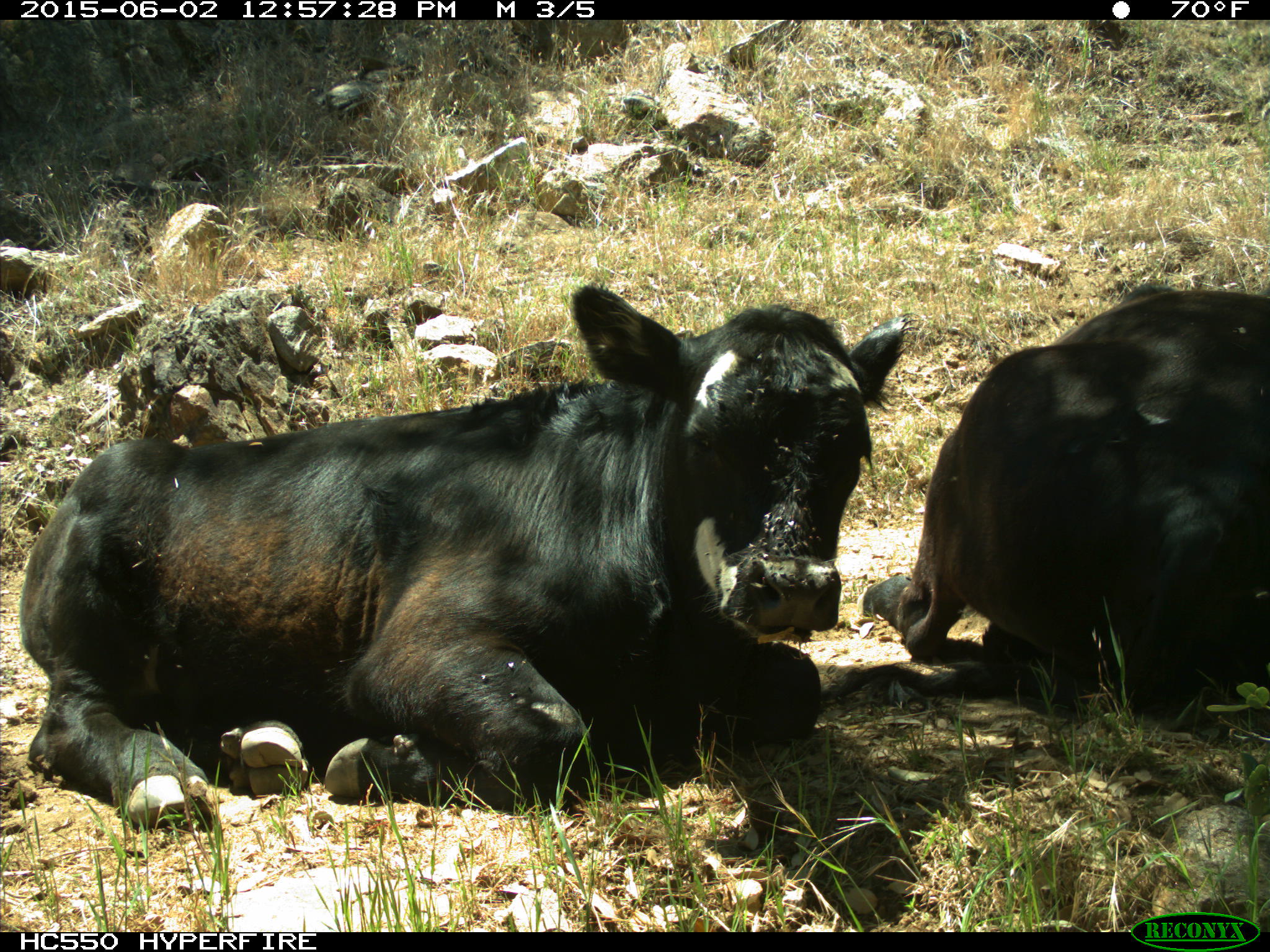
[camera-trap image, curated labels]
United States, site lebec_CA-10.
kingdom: Animalia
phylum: Chordata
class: Mammalia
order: Artiodactyla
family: Bovidae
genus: Bos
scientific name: Bos taurus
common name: domestic cow